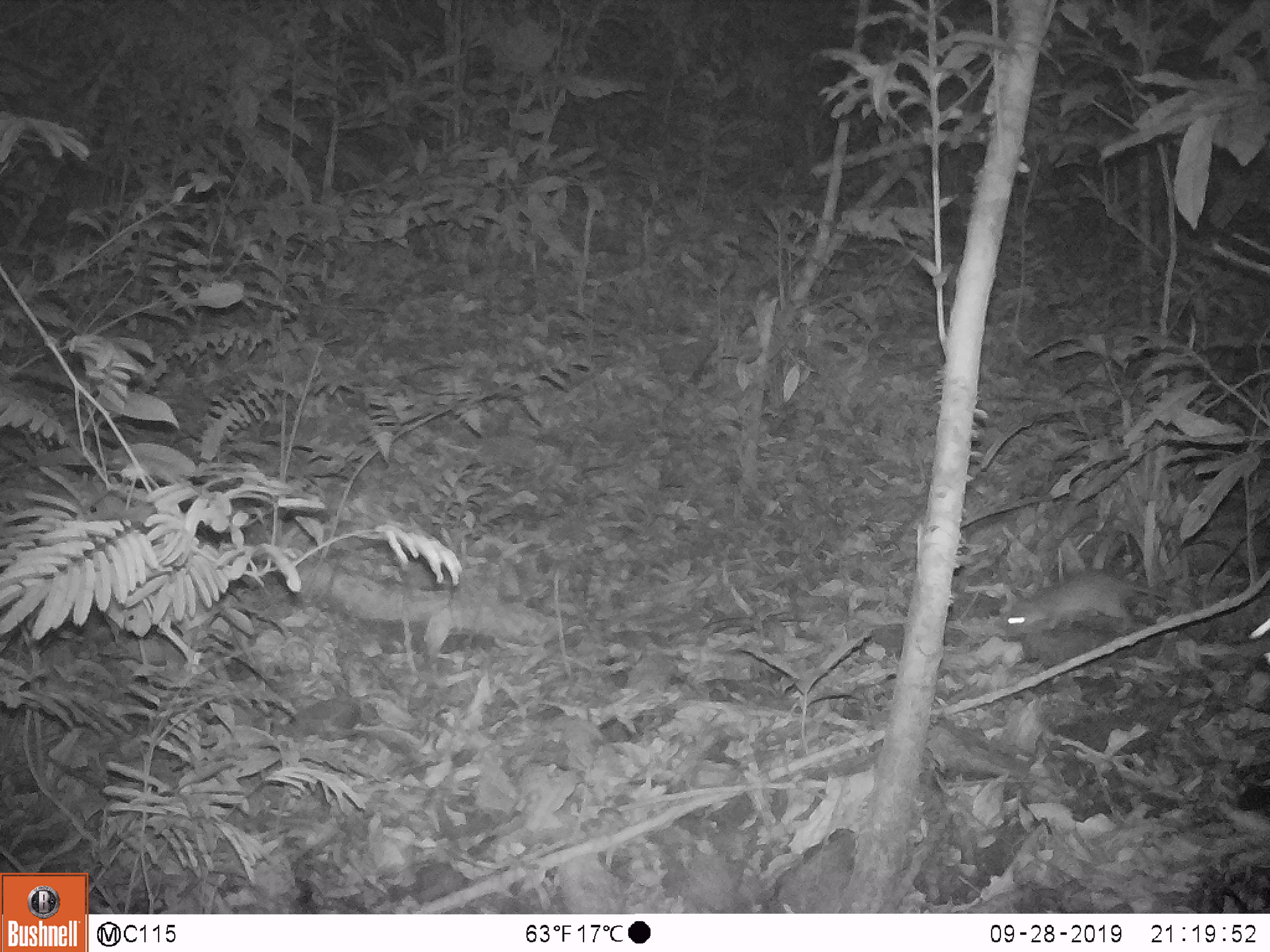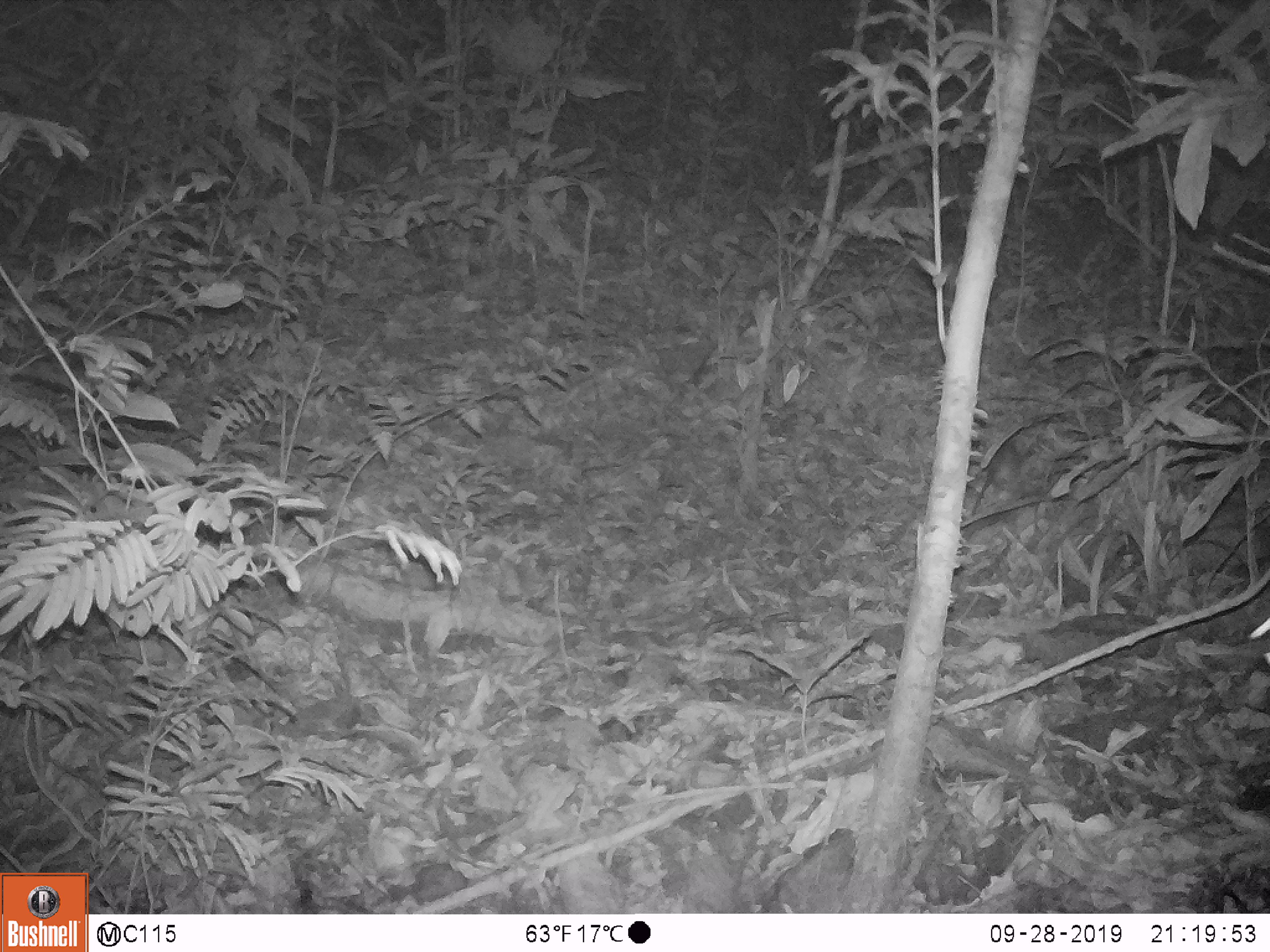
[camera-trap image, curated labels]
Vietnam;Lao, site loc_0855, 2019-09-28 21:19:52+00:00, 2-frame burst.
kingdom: Animalia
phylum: Chordata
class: Mammalia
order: Rodentia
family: Muridae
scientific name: Muridae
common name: old-world mice and rats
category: unidentified murid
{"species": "unidentified murid (old-world mice and rats) (Muridae)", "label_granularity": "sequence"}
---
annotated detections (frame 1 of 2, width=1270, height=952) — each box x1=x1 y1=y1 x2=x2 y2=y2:
unidentified murid: x1=995 y1=568 x2=1196 y2=637